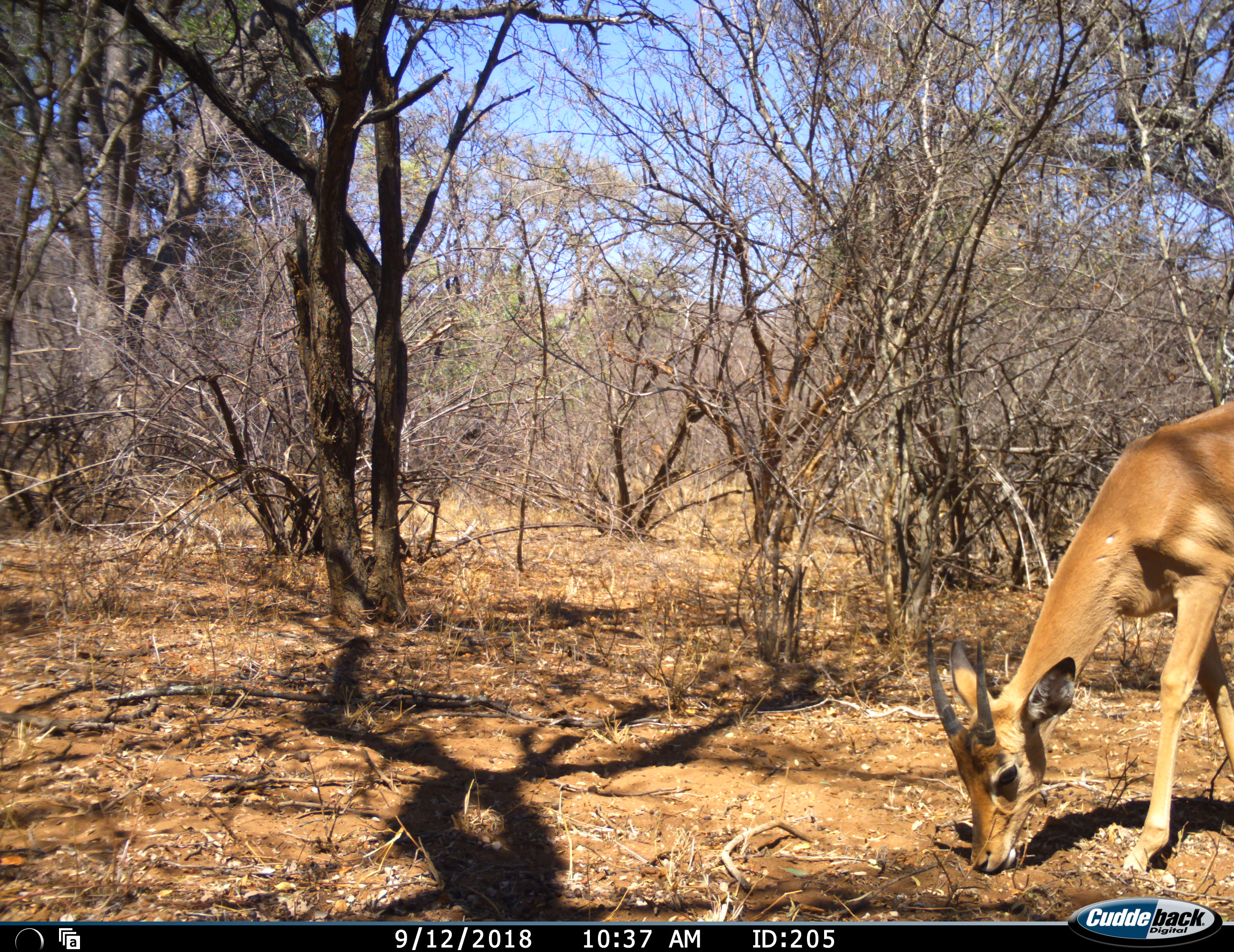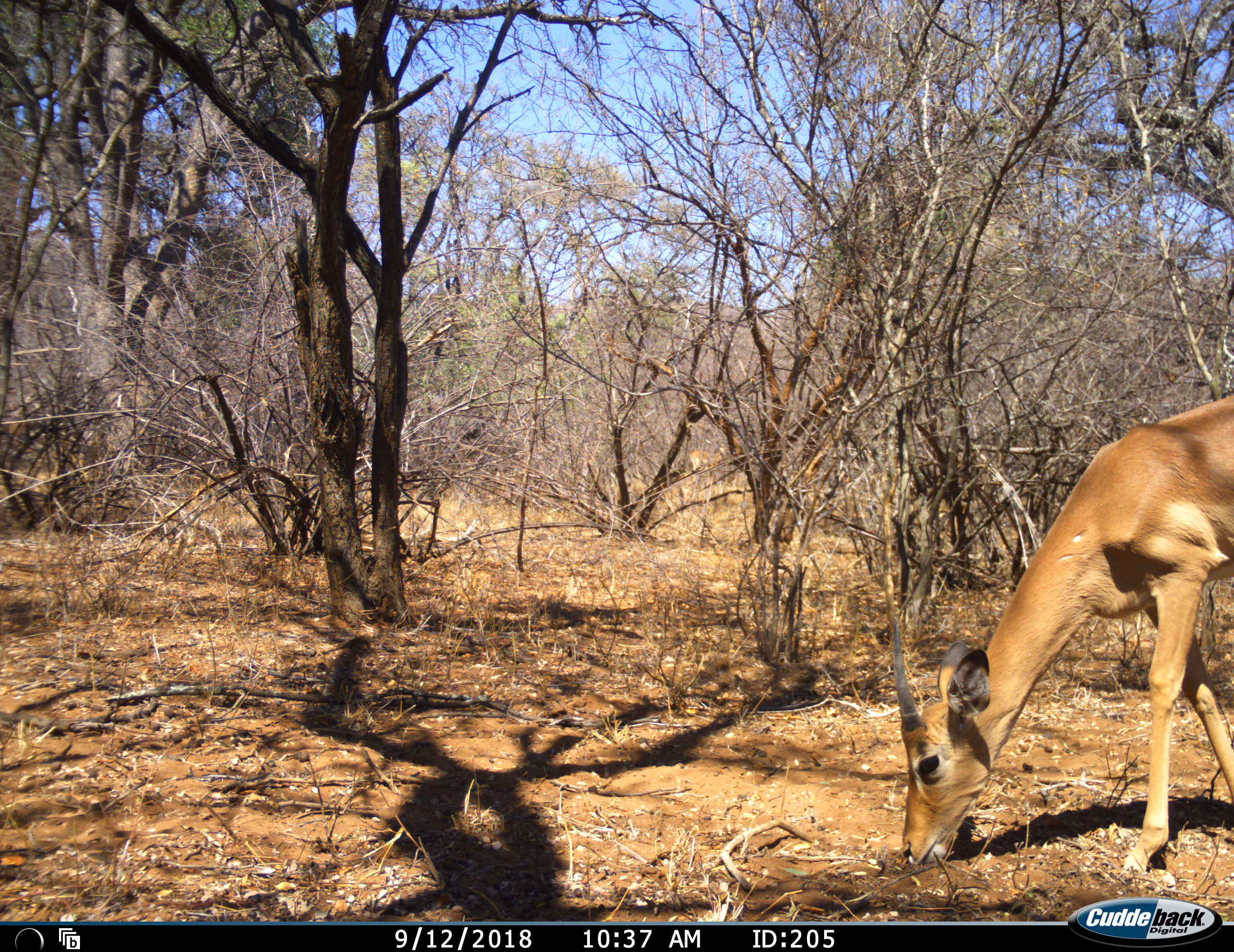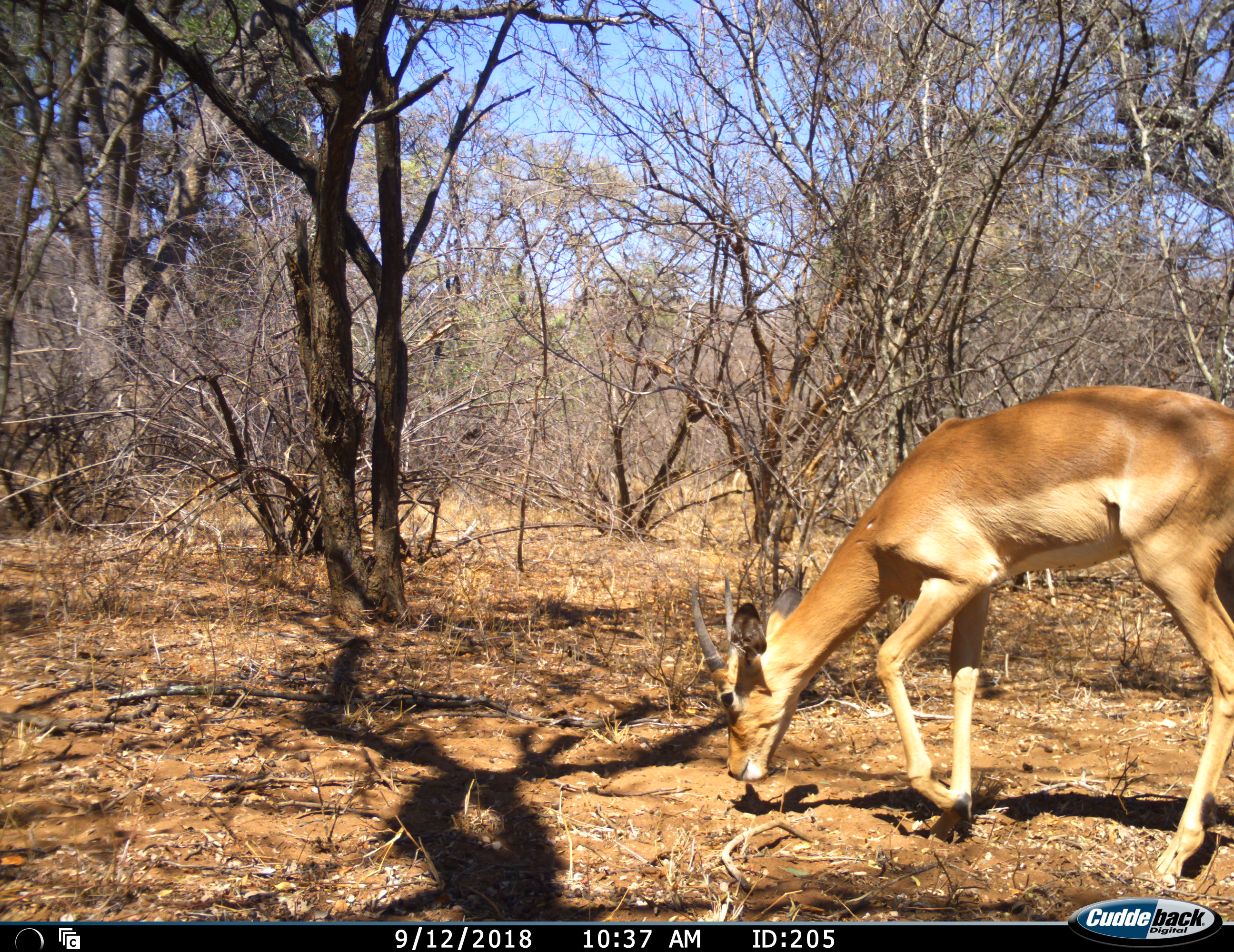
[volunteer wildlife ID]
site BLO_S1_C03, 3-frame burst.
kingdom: Animalia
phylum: Chordata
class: Mammalia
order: Artiodactyla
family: Bovidae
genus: Aepyceros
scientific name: Aepyceros melampus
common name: impala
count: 1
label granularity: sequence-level